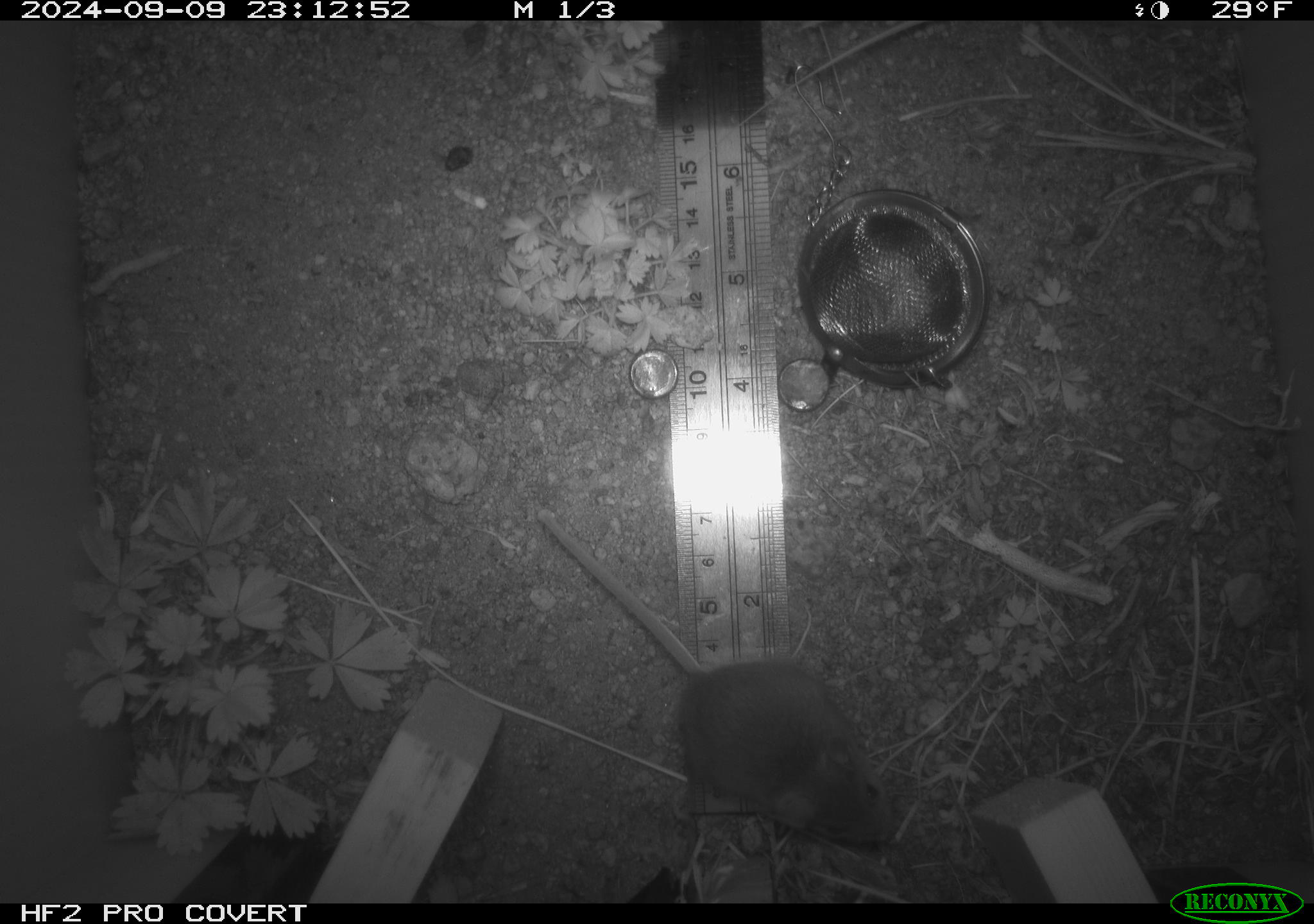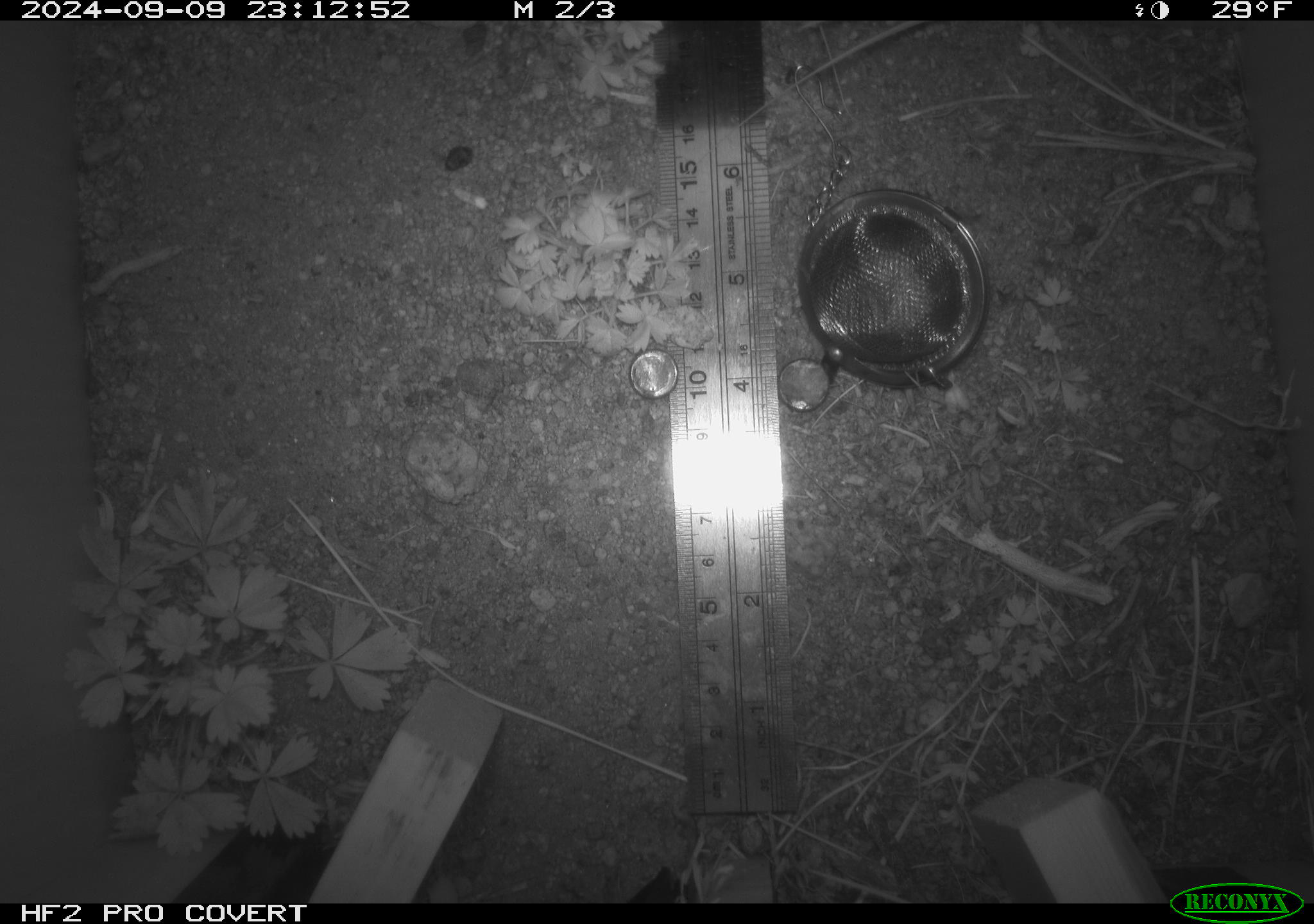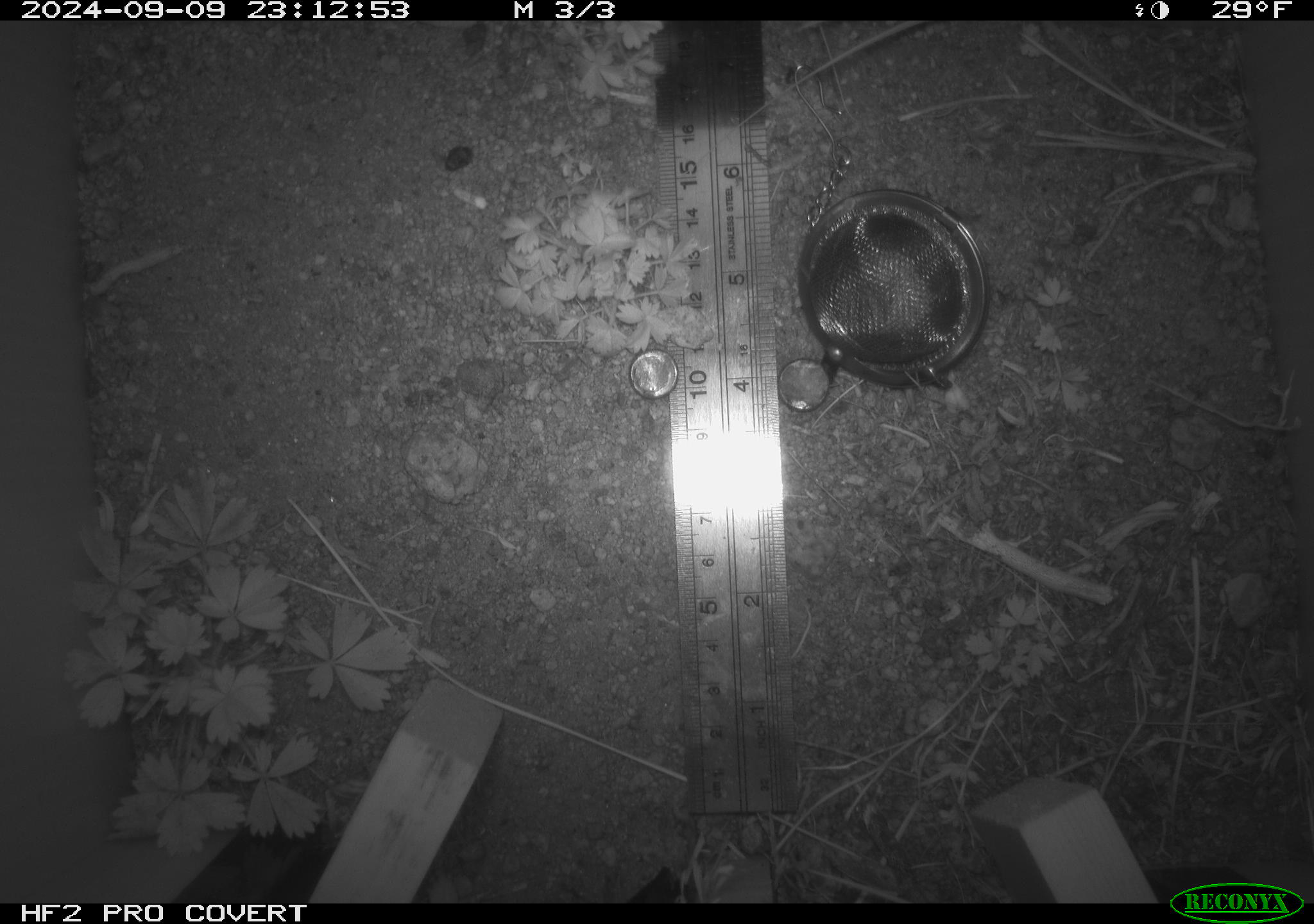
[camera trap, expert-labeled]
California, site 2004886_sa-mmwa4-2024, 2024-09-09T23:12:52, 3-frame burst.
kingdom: Animalia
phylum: Chordata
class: Mammalia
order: Rodentia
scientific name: Rodentia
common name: mouse species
Mouse species (Rodentia).